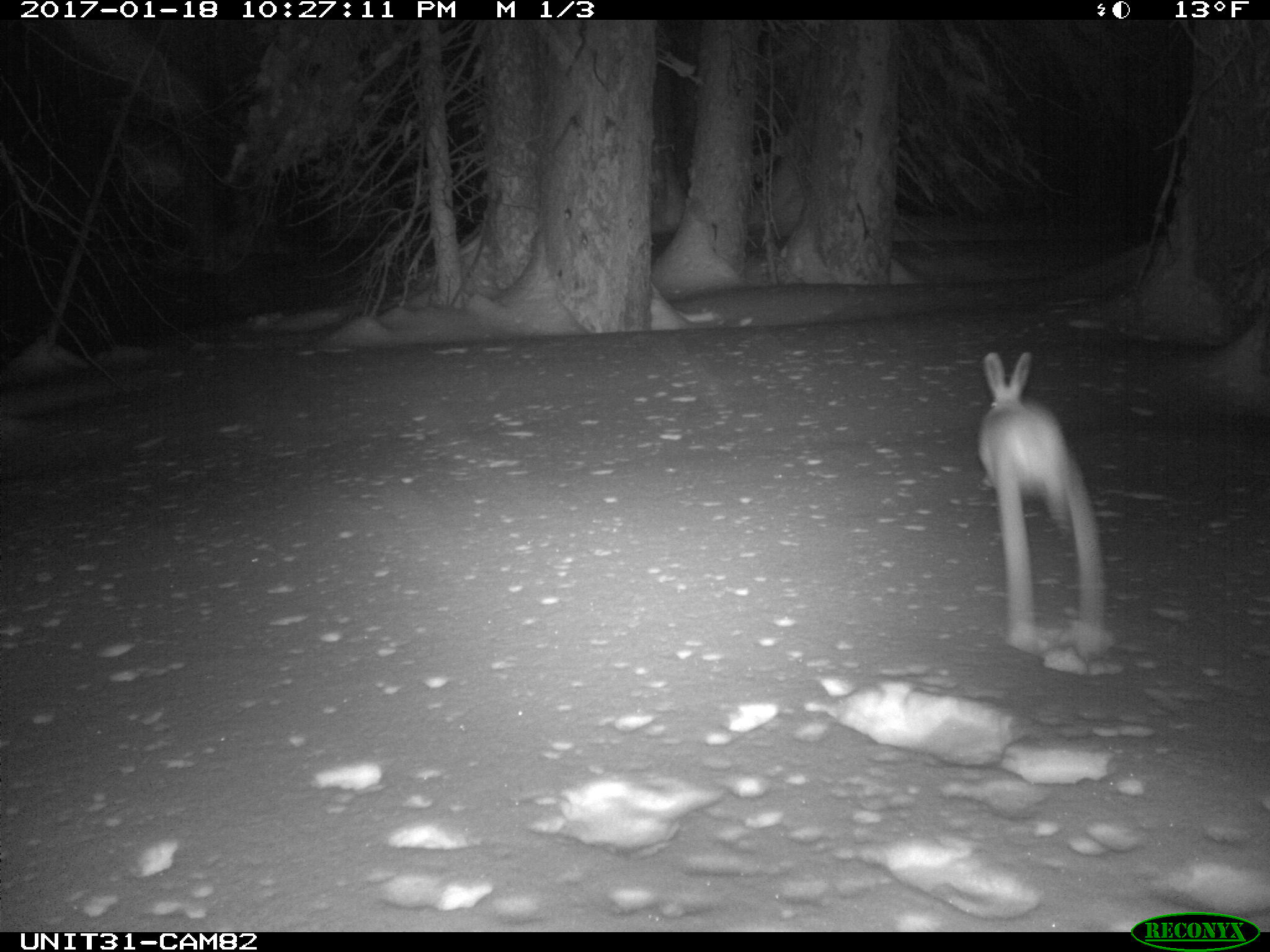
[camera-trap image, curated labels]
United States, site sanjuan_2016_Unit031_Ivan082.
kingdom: Animalia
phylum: Chordata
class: Mammalia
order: Lagomorpha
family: Leporidae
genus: Lepus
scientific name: Lepus americanus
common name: snowshoe hare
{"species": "Lepus americanus (snowshoe hare)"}